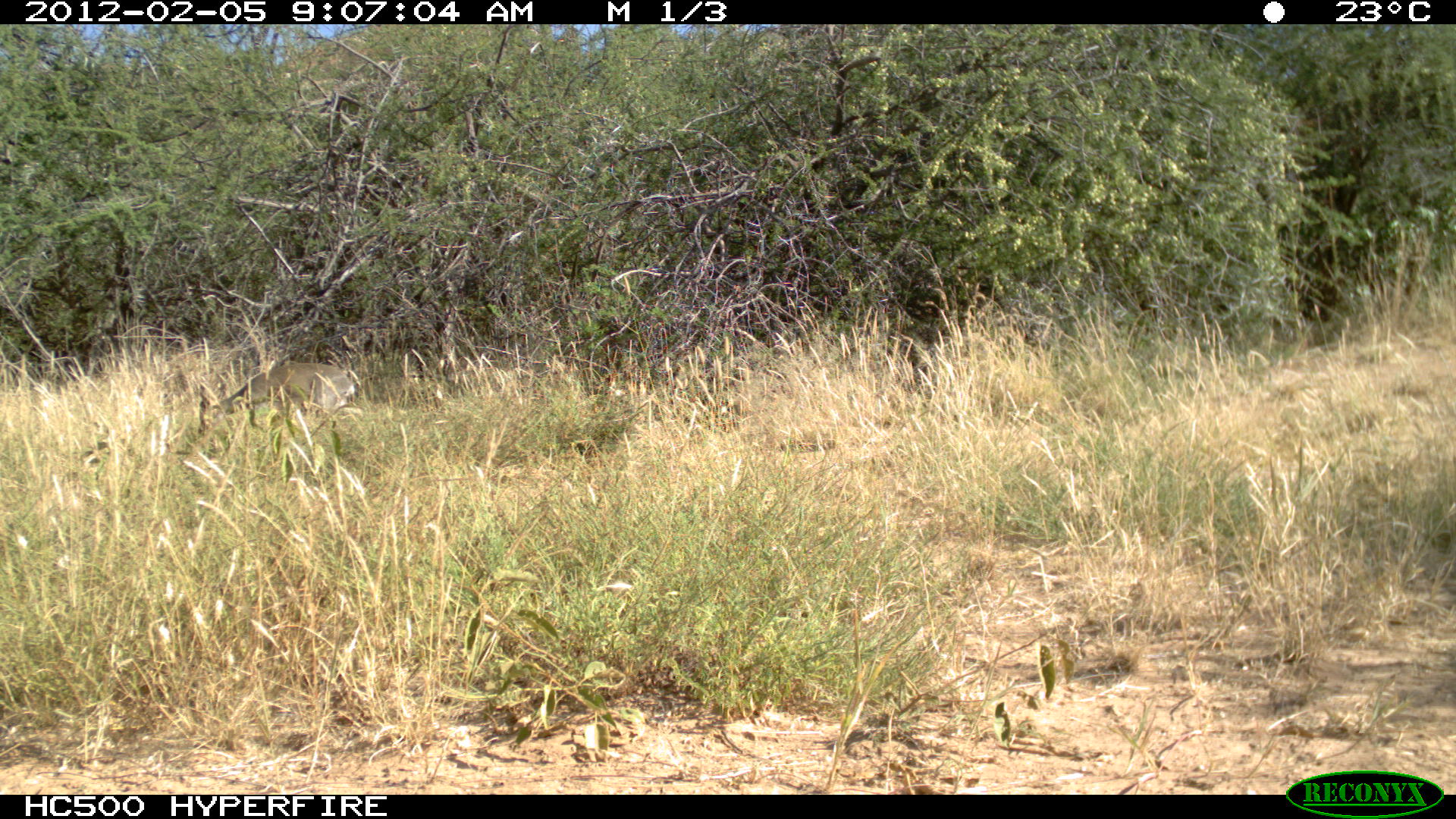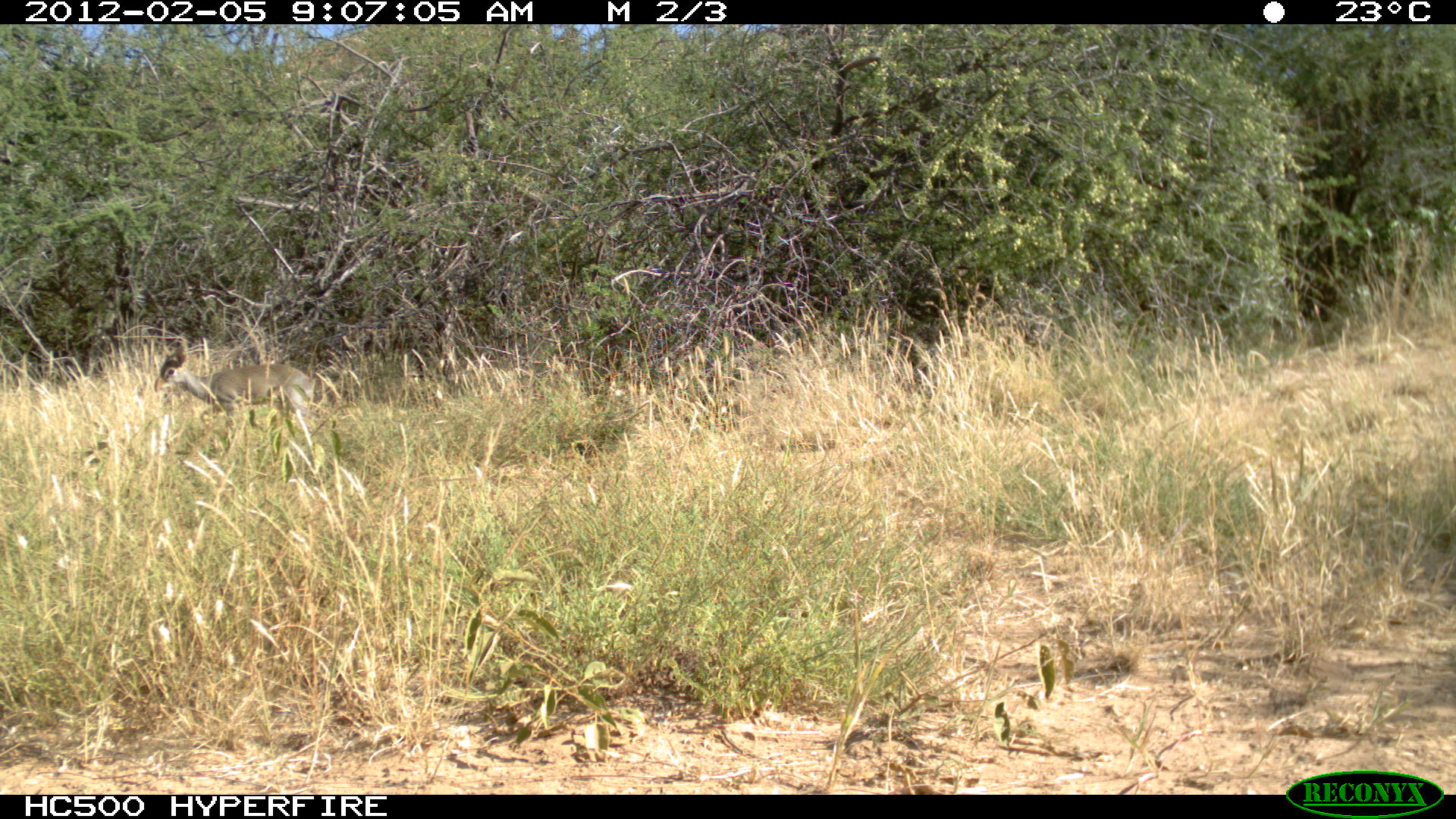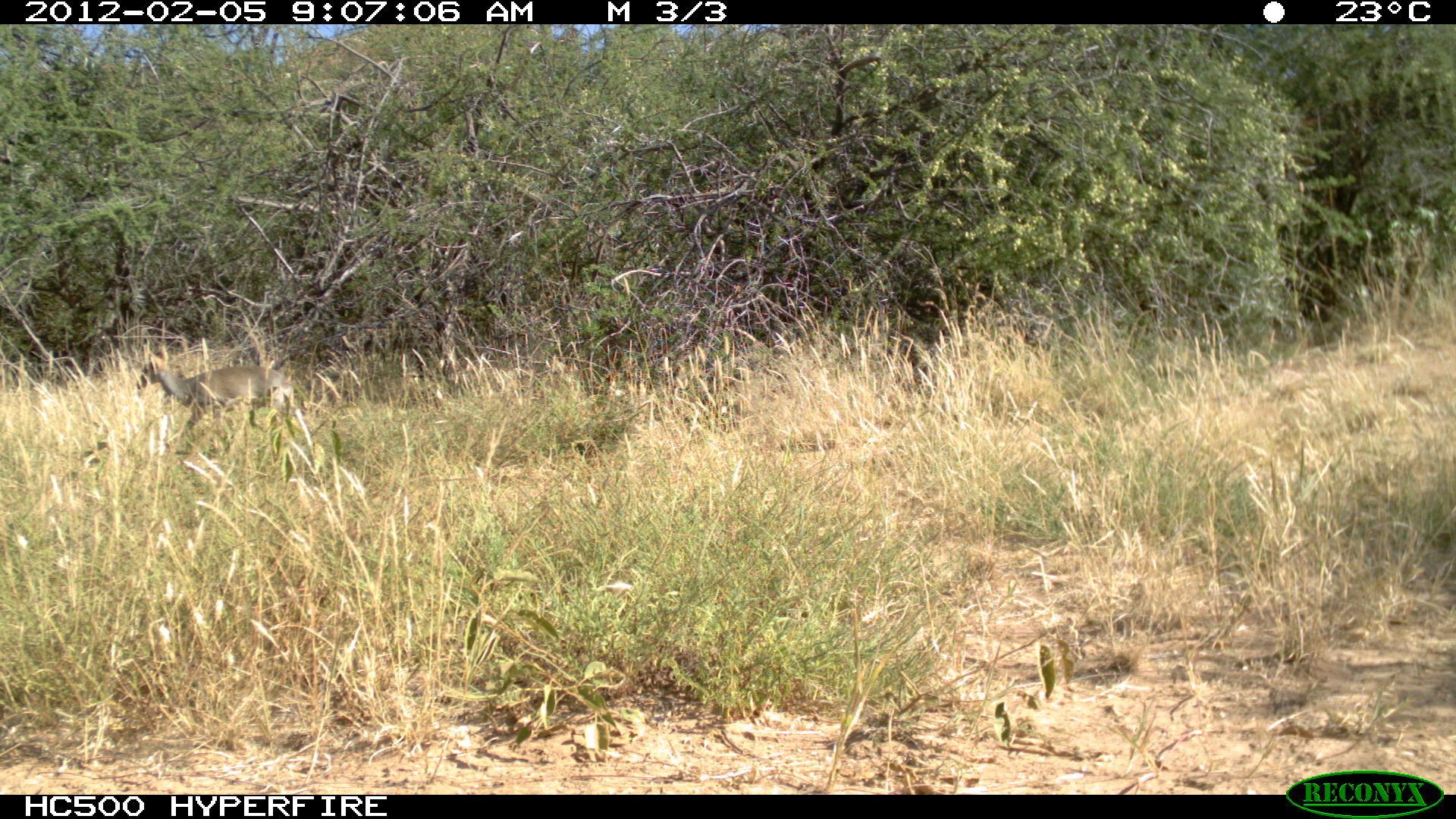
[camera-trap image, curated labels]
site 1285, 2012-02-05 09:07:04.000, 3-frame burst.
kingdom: Animalia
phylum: Chordata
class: Mammalia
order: Artiodactyla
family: Bovidae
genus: Madoqua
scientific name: Madoqua guentheri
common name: günther's dik-dik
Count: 1.